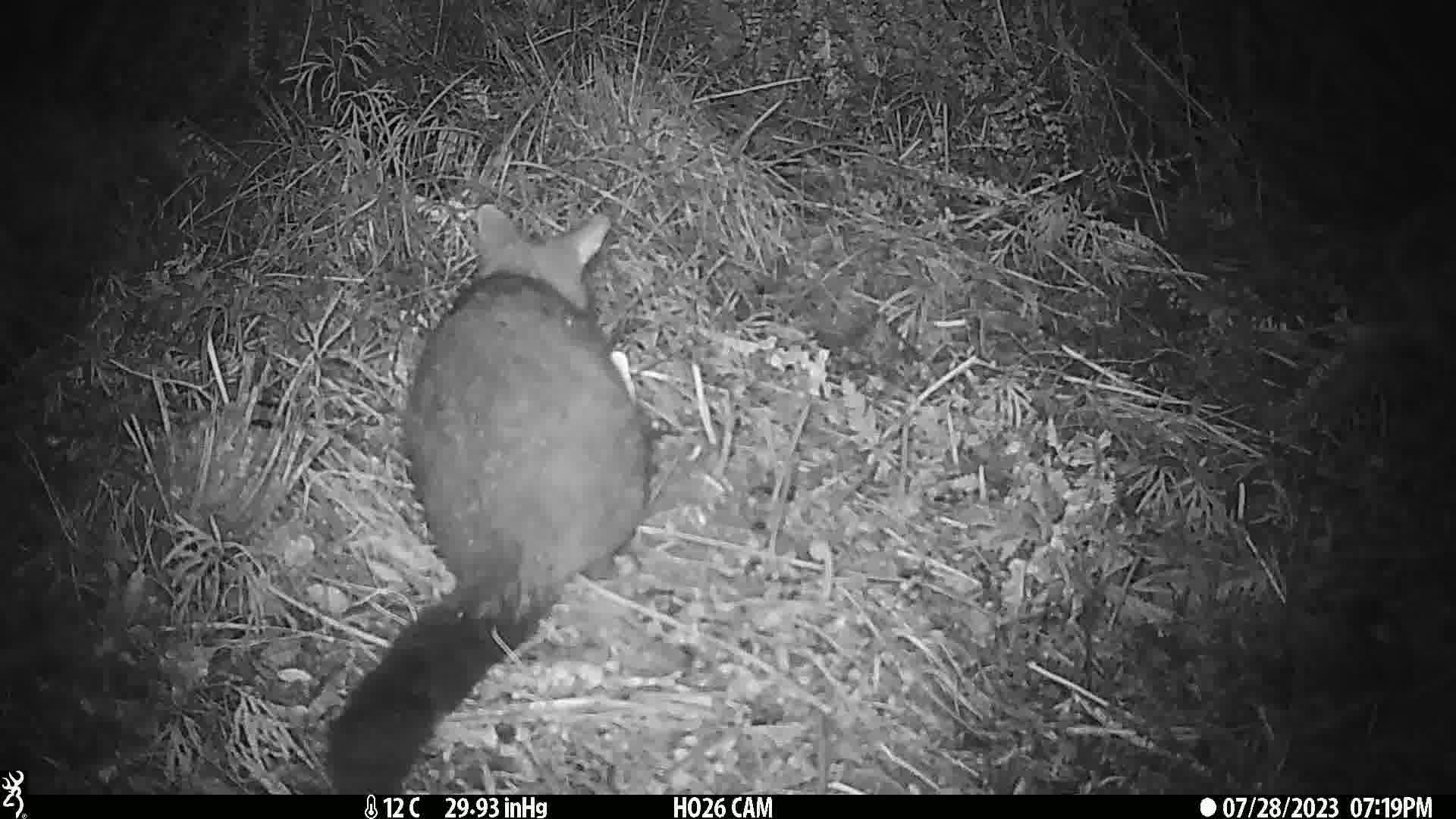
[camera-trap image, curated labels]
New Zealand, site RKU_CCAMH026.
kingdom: Animalia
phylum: Chordata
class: Mammalia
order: Diprotodontia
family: Phalangeridae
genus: Trichosurus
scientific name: Trichosurus vulpecula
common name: common brushtail possum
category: possum